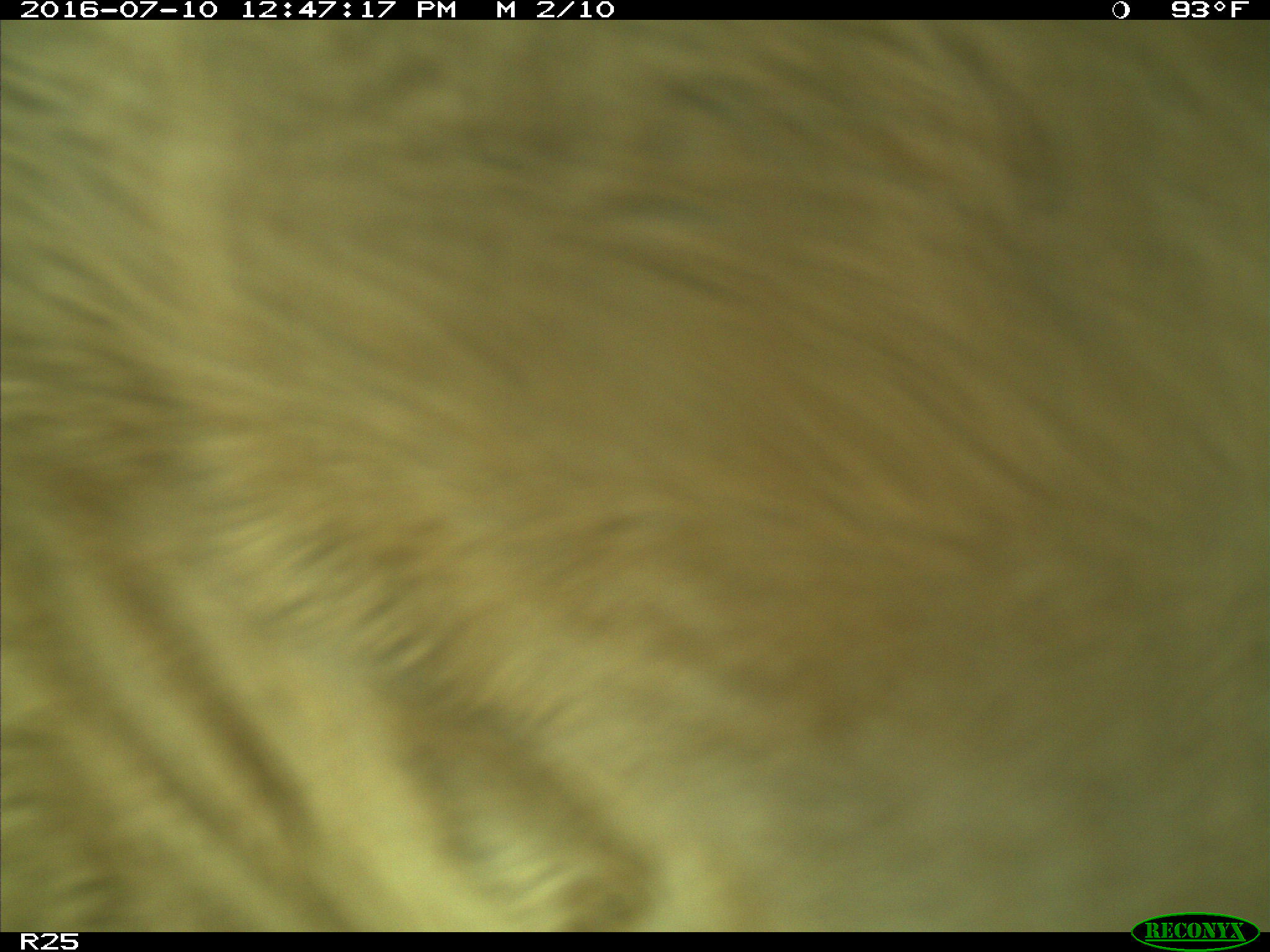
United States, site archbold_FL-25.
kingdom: Animalia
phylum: Chordata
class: Mammalia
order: Artiodactyla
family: Bovidae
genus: Bos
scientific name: Bos taurus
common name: domestic cow